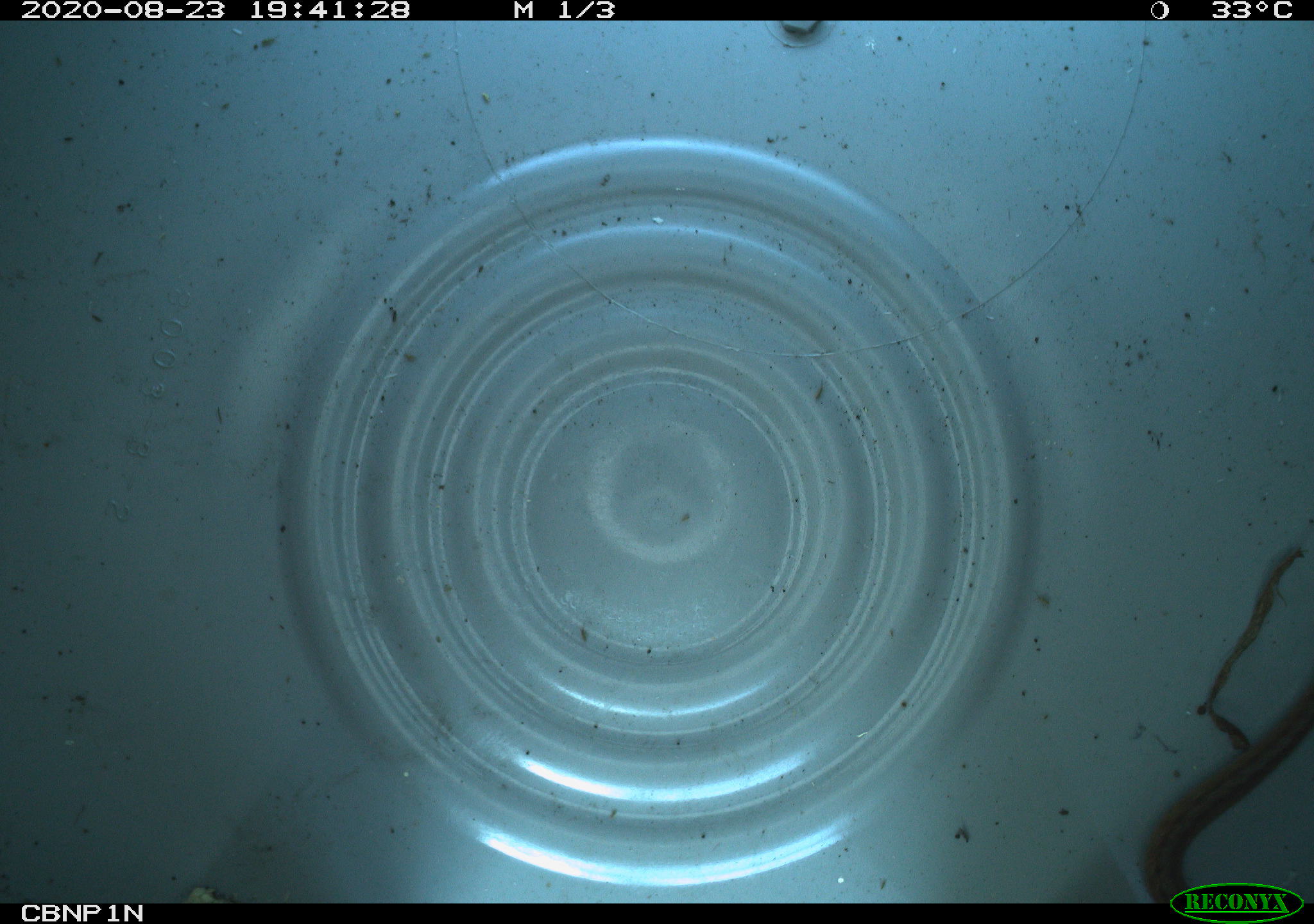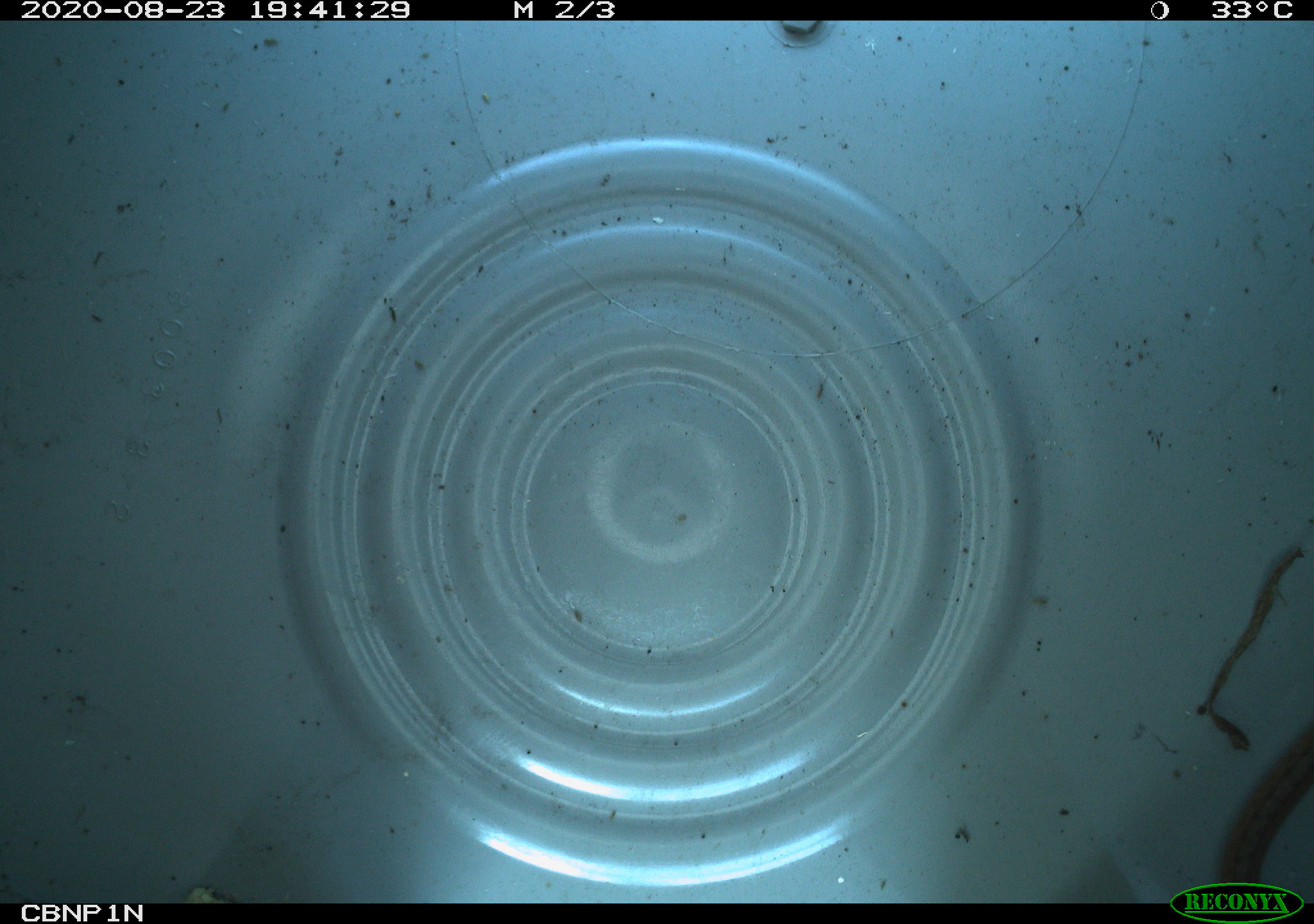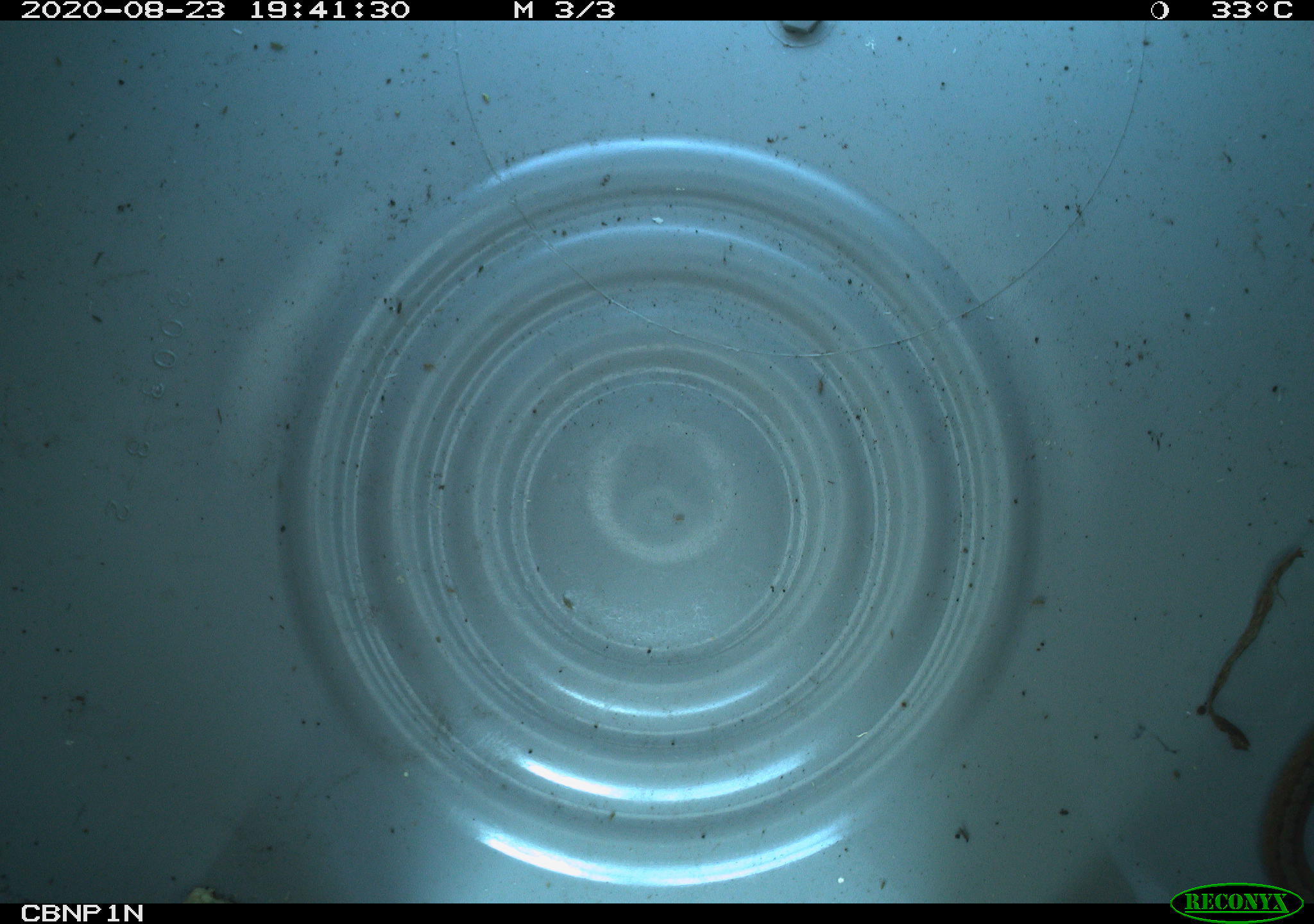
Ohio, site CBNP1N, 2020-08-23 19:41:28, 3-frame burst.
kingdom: Animalia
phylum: Chordata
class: Reptilia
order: Squamata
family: Colubridae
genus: Storeria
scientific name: Storeria dekayi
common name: dekay's brownsnake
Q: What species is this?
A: Dekay's brownsnake (Storeria dekayi).